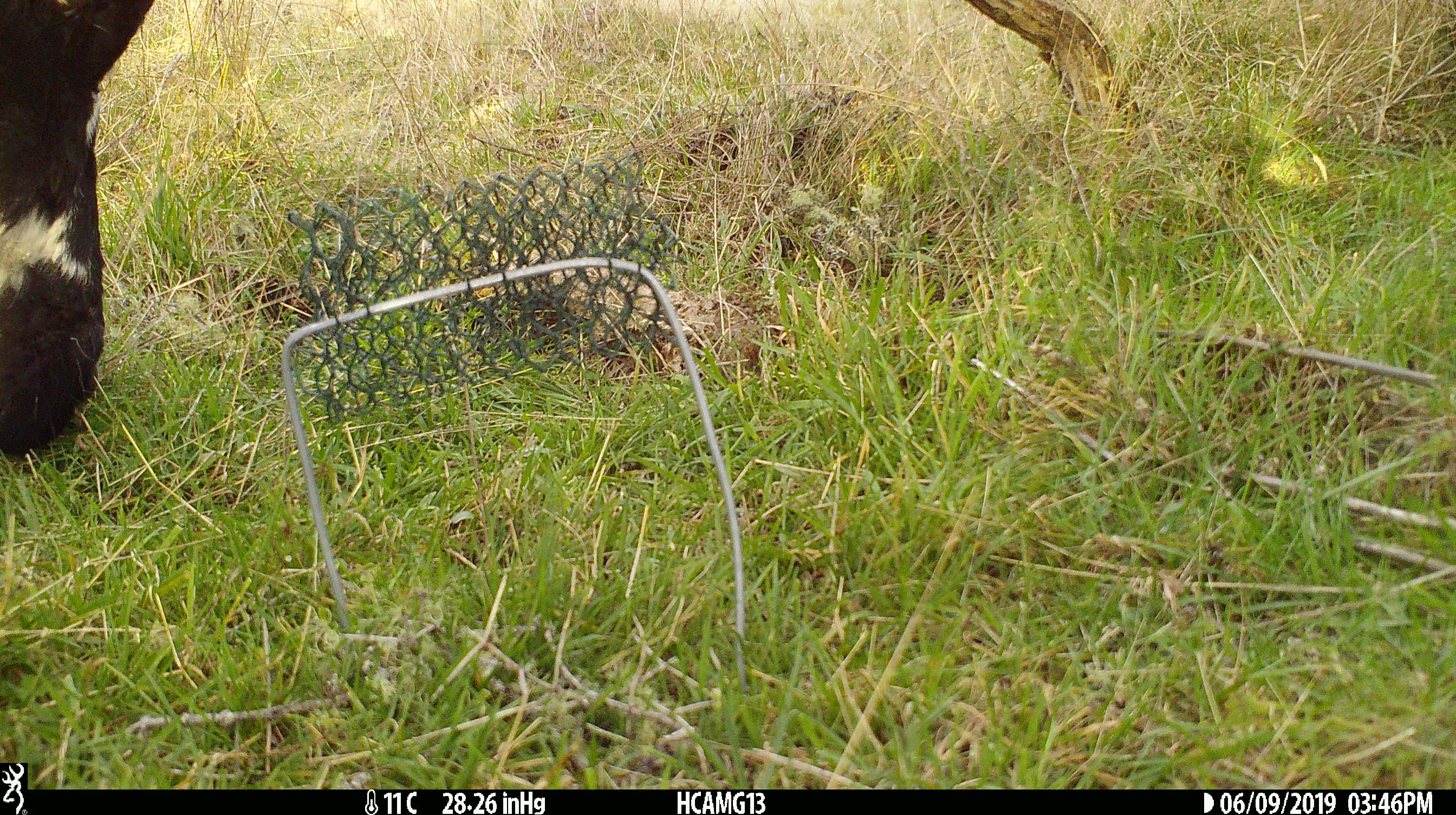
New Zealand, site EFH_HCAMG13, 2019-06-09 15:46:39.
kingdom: Animalia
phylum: Chordata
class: Mammalia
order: Artiodactyla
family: Bovidae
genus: Bos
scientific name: Bos taurus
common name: domestic cow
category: cow